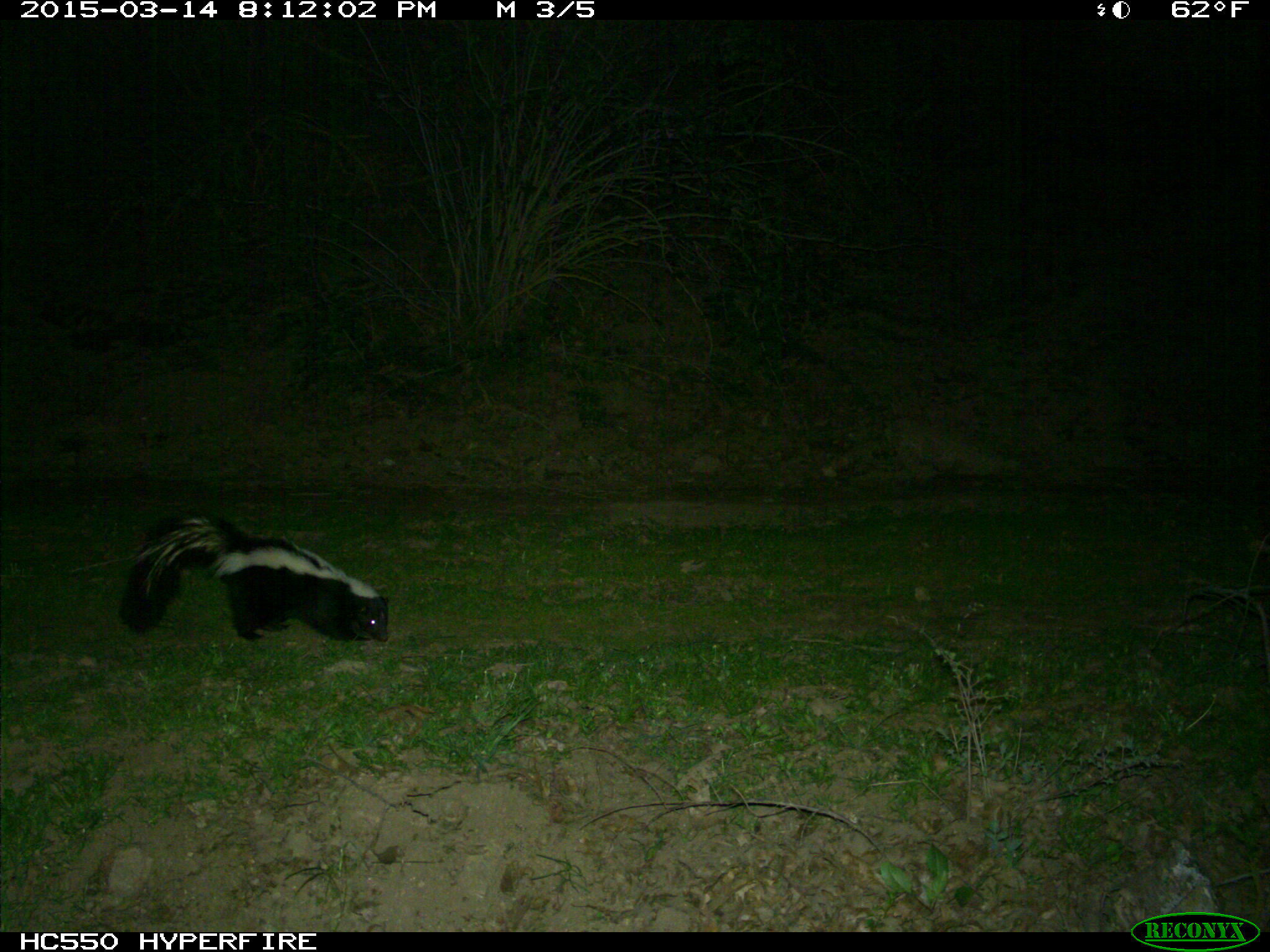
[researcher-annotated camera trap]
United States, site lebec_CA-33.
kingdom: Animalia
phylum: Chordata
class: Mammalia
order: Carnivora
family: Mephitidae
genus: Mephitis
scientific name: Mephitis mephitis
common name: striped skunk